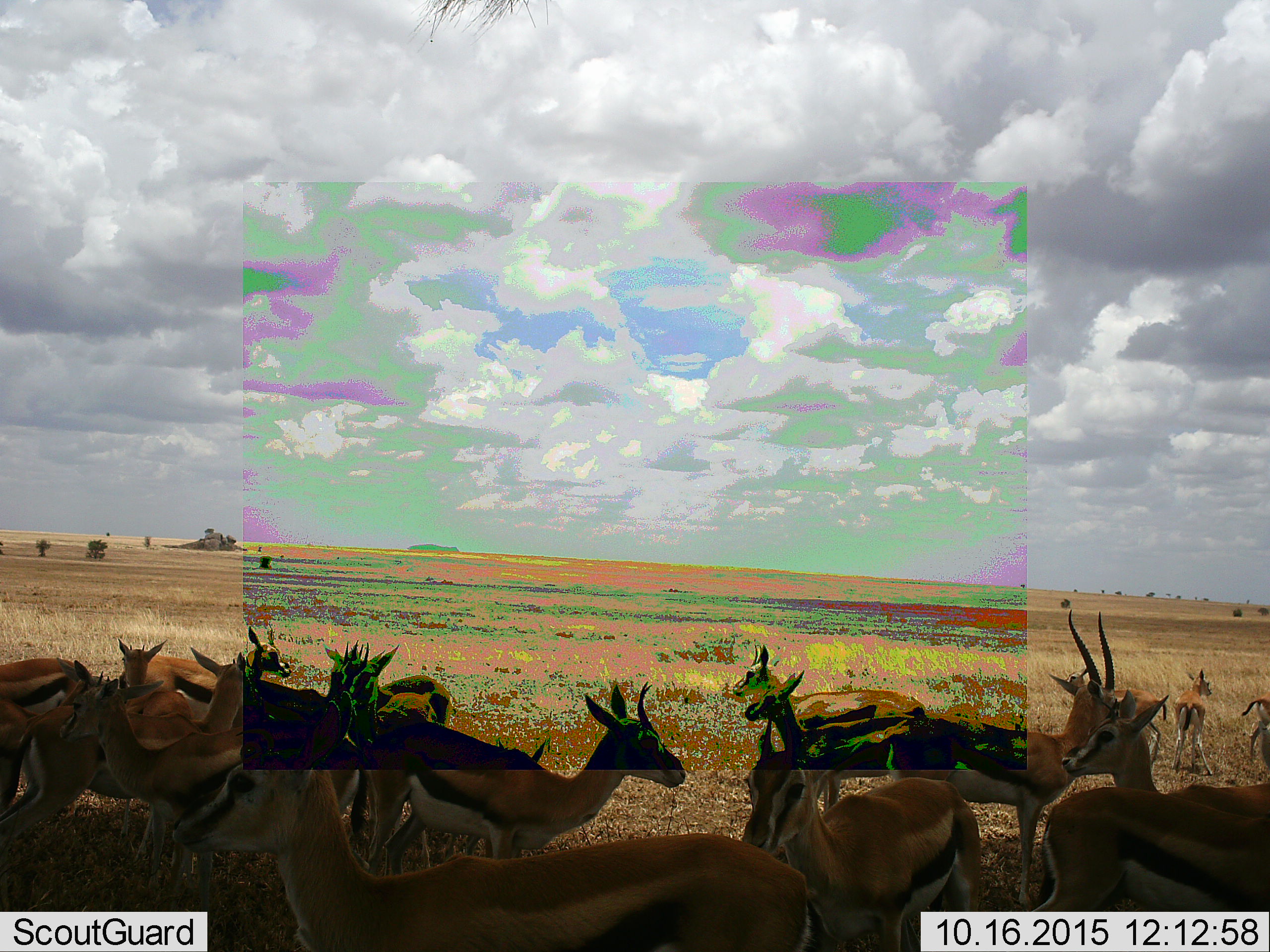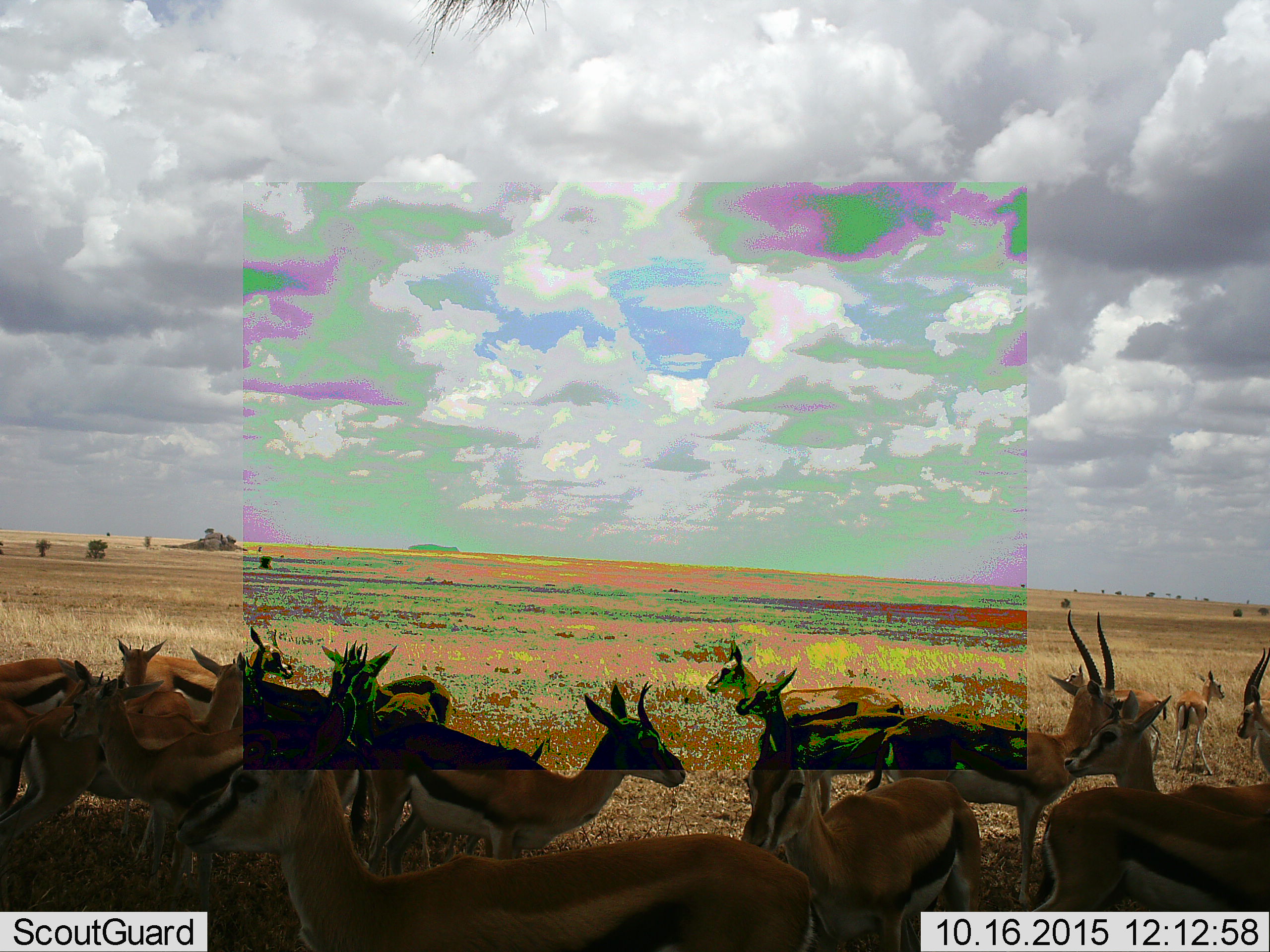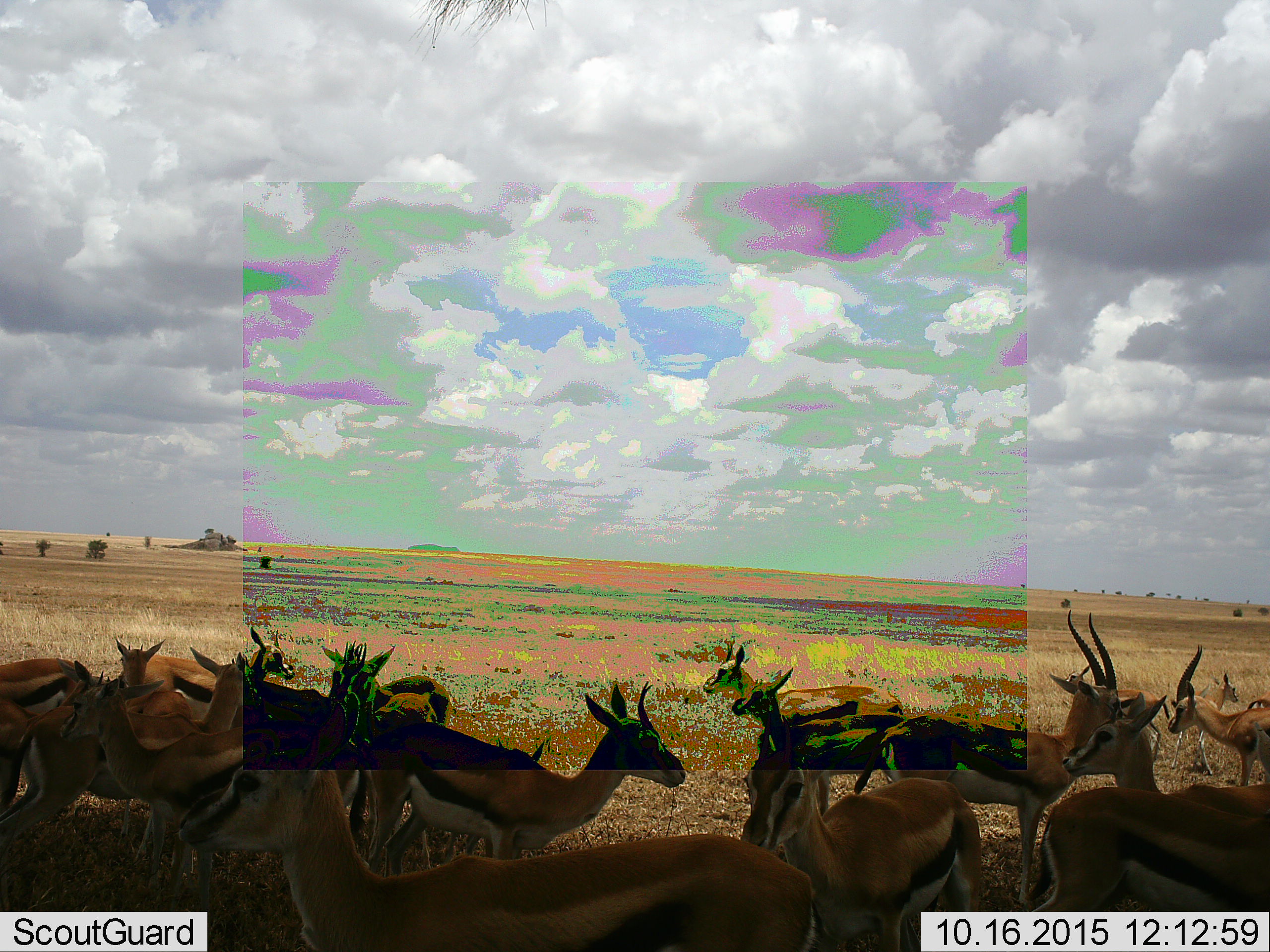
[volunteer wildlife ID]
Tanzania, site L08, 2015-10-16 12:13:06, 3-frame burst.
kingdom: Animalia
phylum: Chordata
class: Mammalia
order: Artiodactyla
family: Bovidae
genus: Eudorcas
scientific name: Eudorcas thomsonii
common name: thomson's gazelle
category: gazellethomsons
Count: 11-50.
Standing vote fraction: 88%.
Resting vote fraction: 0%.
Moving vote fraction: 25%.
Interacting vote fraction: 12%.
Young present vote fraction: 12%.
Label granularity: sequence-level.